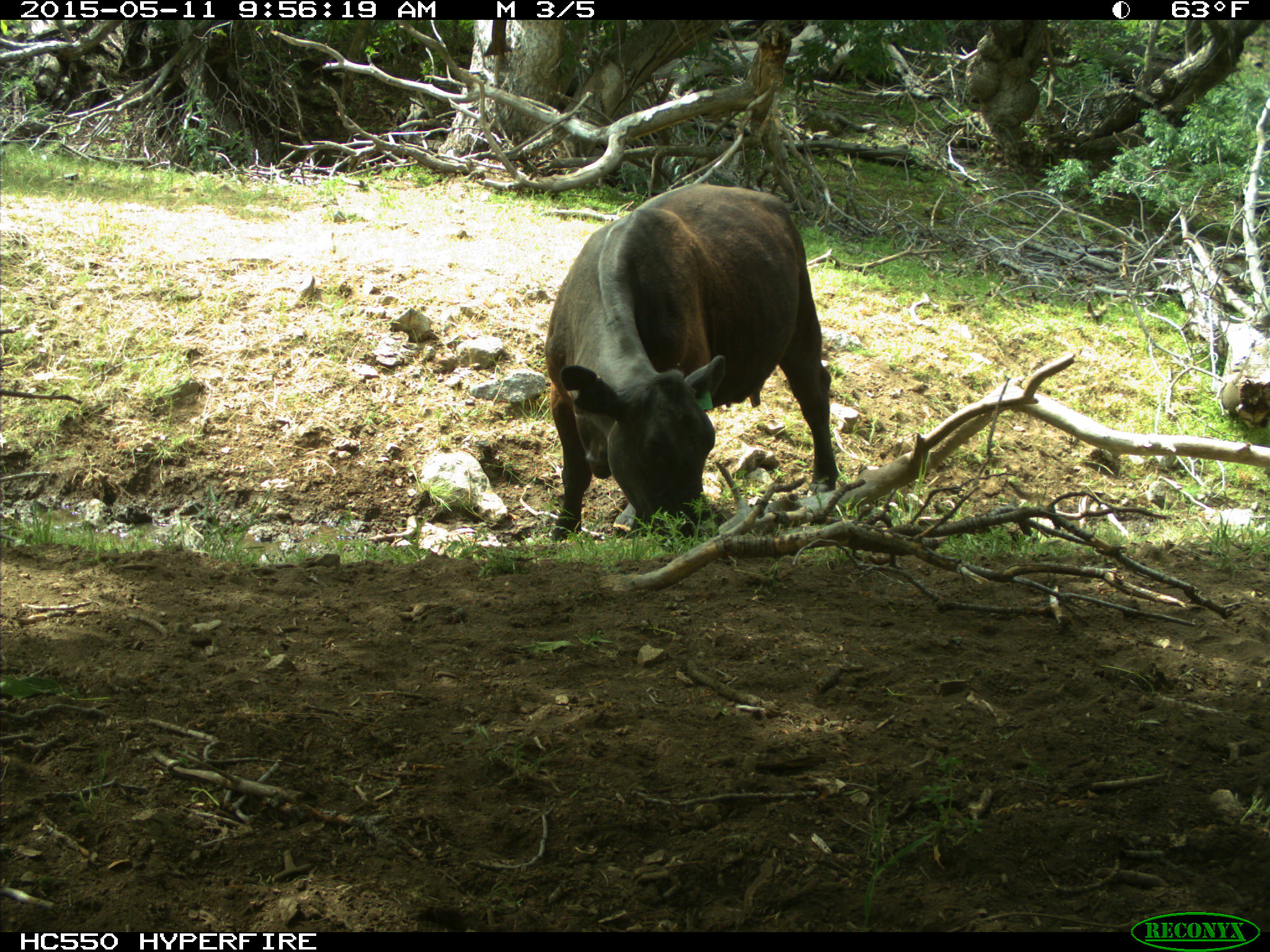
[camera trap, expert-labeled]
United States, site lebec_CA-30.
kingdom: Animalia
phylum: Chordata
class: Mammalia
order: Artiodactyla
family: Bovidae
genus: Bos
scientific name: Bos taurus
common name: domestic cow